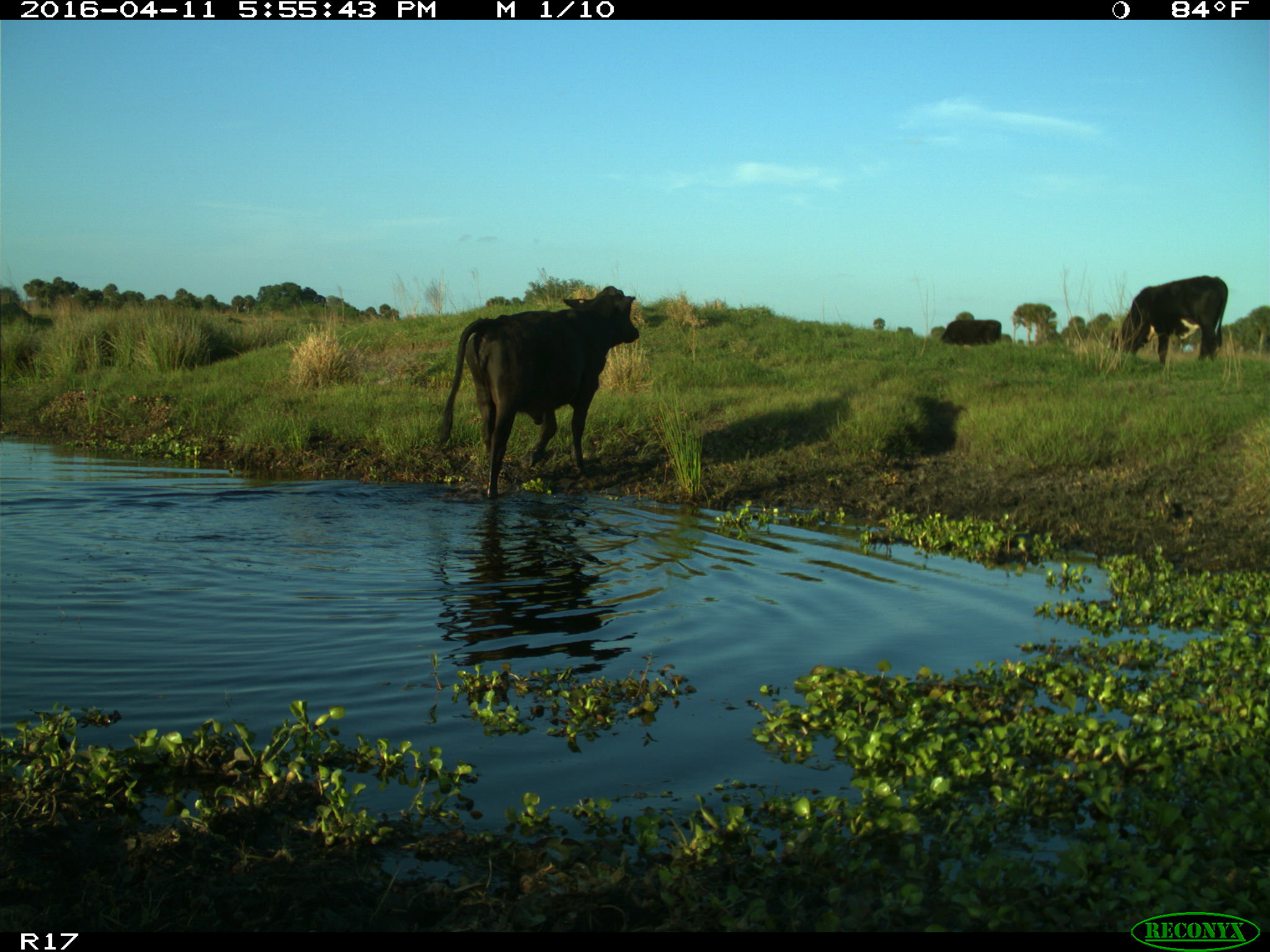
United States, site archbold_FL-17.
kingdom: Animalia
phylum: Chordata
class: Mammalia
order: Artiodactyla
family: Bovidae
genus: Bos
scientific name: Bos taurus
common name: domestic cow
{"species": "Bos taurus (domestic cow)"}